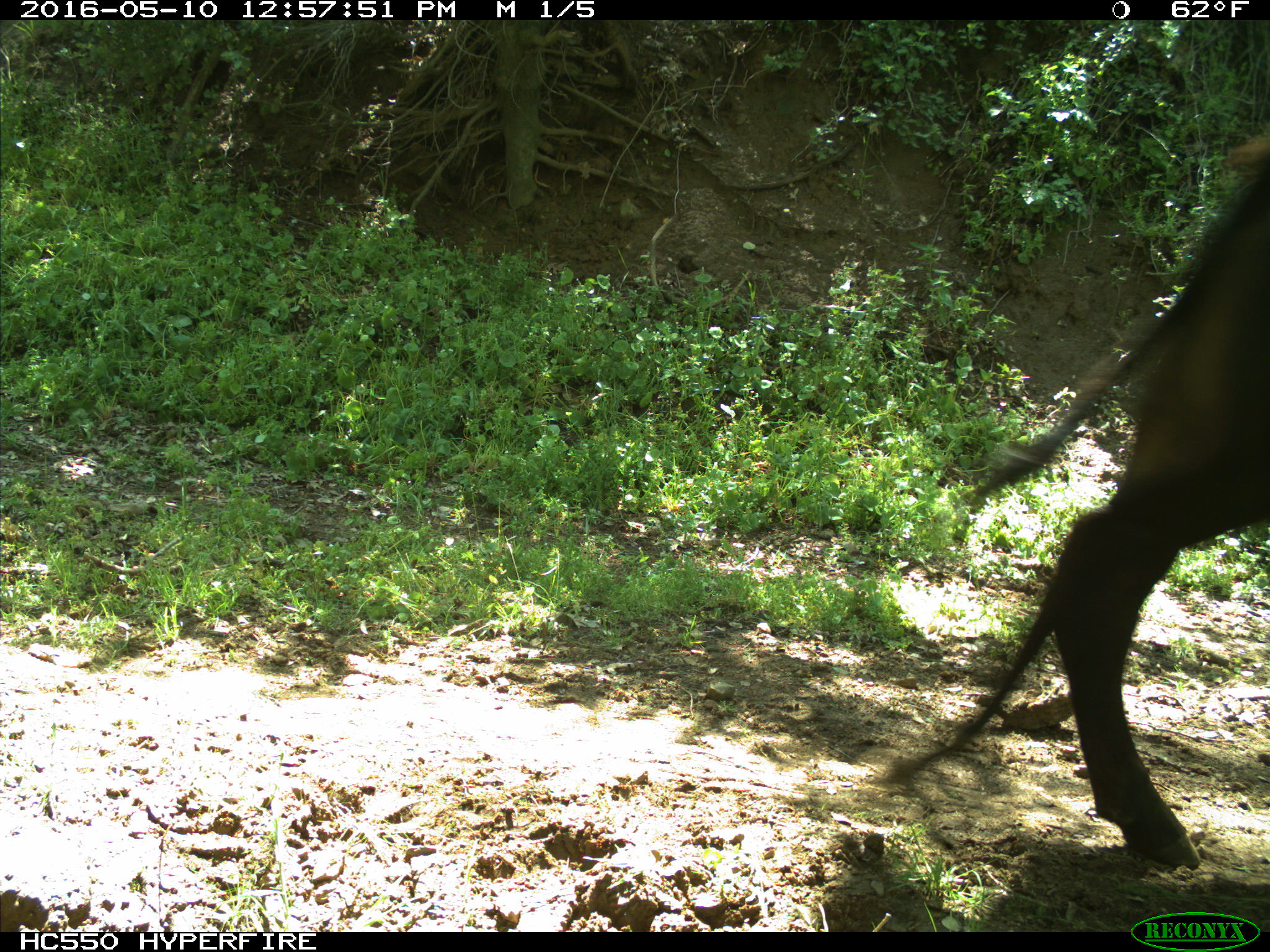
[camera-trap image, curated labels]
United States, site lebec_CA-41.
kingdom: Animalia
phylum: Chordata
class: Mammalia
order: Artiodactyla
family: Bovidae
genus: Bos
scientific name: Bos taurus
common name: domestic cow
Bos taurus (domestic cow).